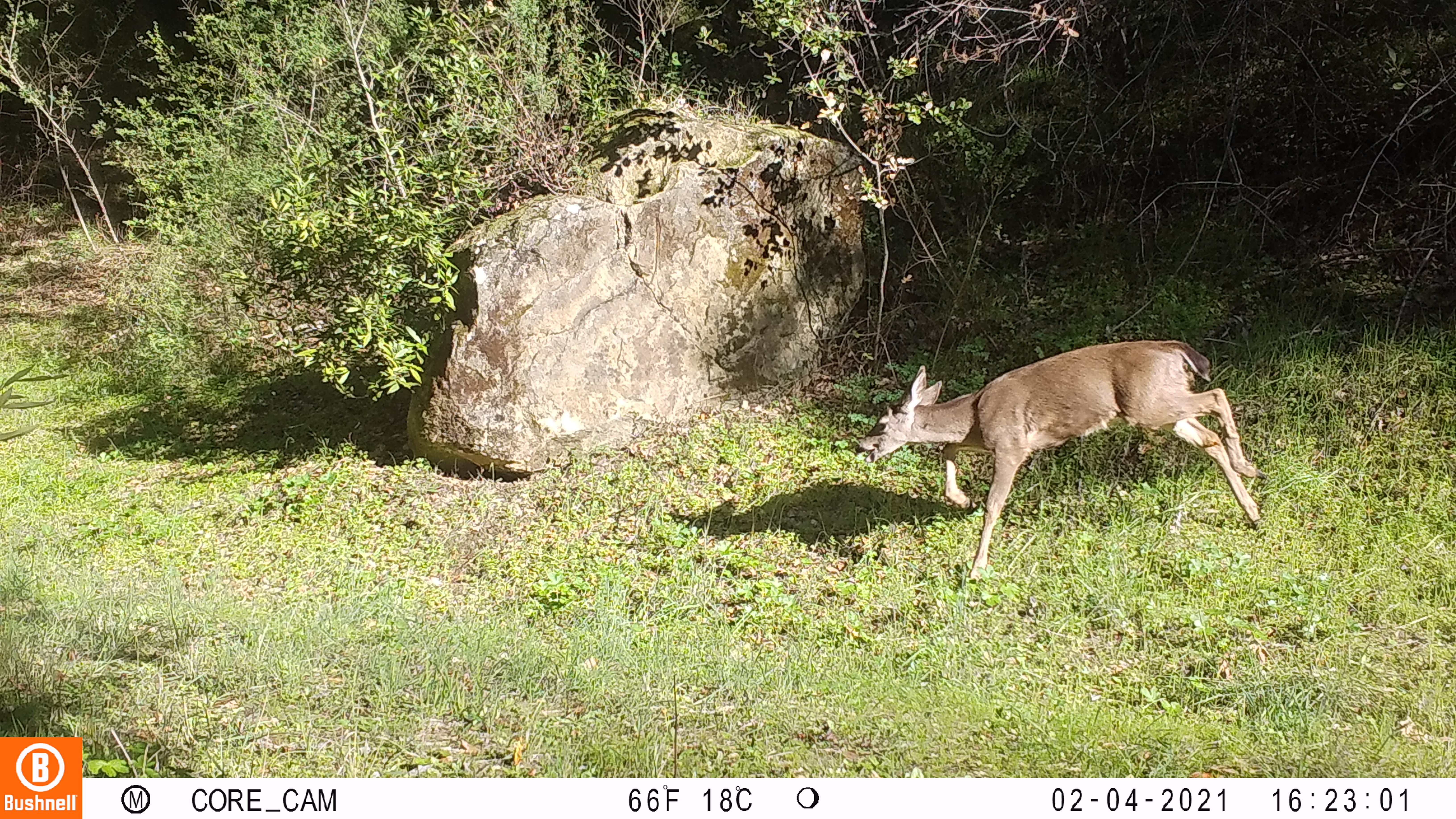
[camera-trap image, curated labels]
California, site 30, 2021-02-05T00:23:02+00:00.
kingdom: Animalia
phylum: Chordata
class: Mammalia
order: Artiodactyla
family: Cervidae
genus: Odocoileus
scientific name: Odocoileus hemionus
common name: mule deer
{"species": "mule deer (Odocoileus hemionus)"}